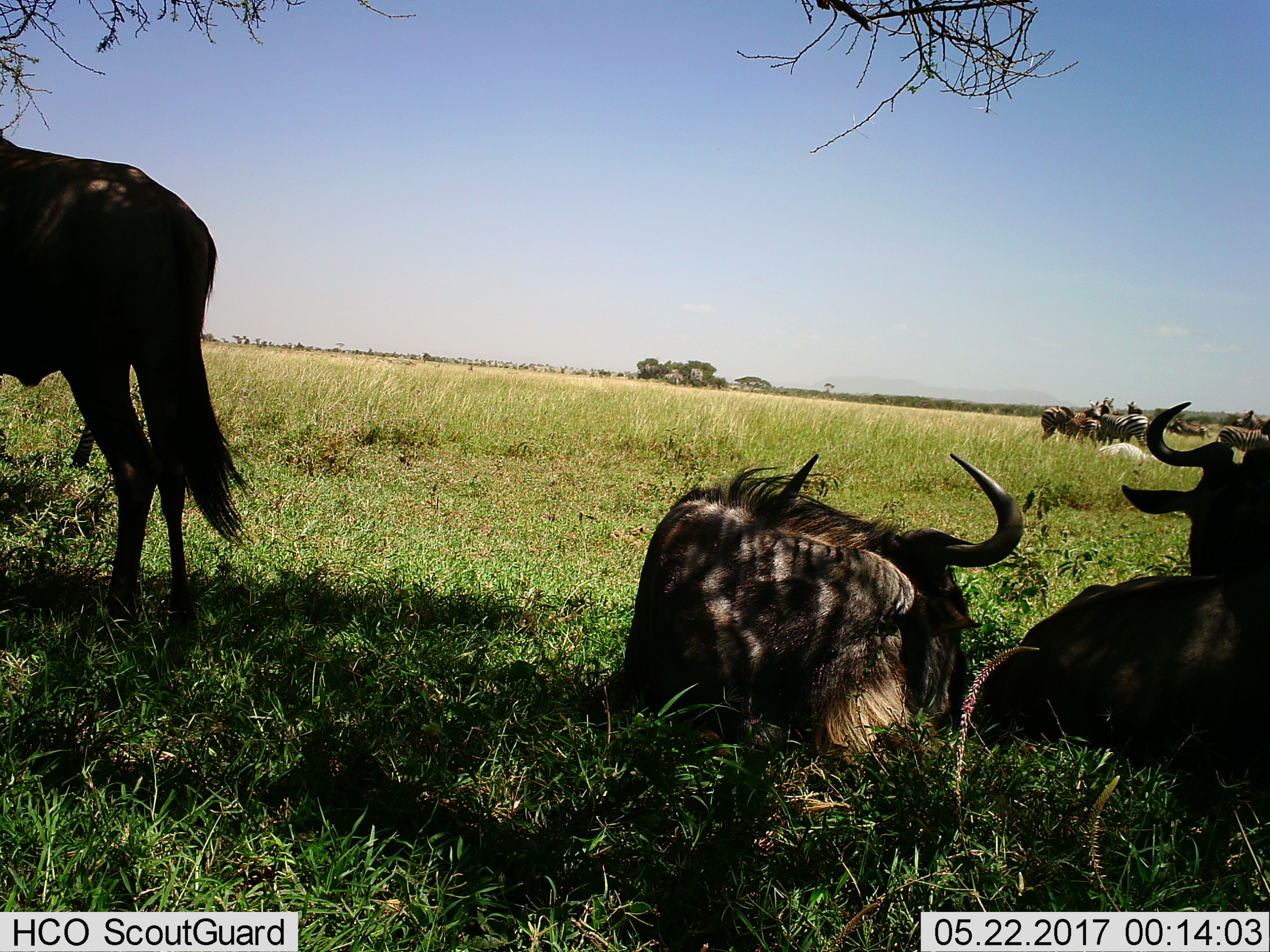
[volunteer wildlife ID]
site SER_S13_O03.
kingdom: Animalia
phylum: Chordata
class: Mammalia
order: Artiodactyla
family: Bovidae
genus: Connochaetes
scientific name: Connochaetes taurinus taurinus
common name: blue wildebeest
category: wildebeestblue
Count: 3.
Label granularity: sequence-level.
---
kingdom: Animalia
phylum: Chordata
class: Mammalia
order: Perissodactyla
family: Equidae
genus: Equus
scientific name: Equus quagga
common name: plains zebra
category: zebraplains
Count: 8.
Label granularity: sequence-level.